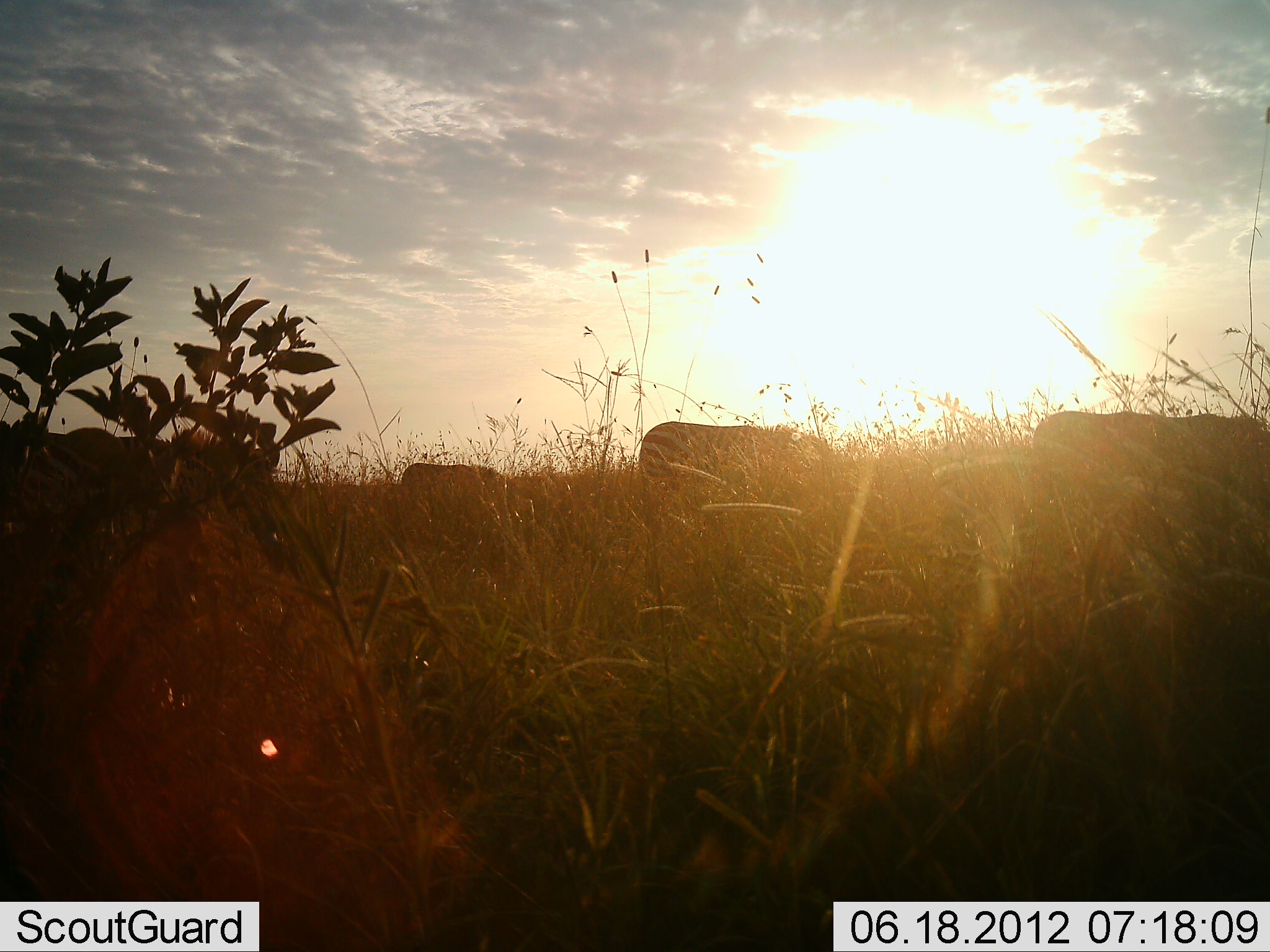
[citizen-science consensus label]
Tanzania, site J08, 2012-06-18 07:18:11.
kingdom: Animalia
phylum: Chordata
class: Mammalia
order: Perissodactyla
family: Equidae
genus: Equus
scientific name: Equus quagga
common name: plains zebra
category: zebra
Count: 4.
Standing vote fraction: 30%.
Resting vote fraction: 10%.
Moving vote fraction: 40%.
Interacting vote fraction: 0%.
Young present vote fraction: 0%.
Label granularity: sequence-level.